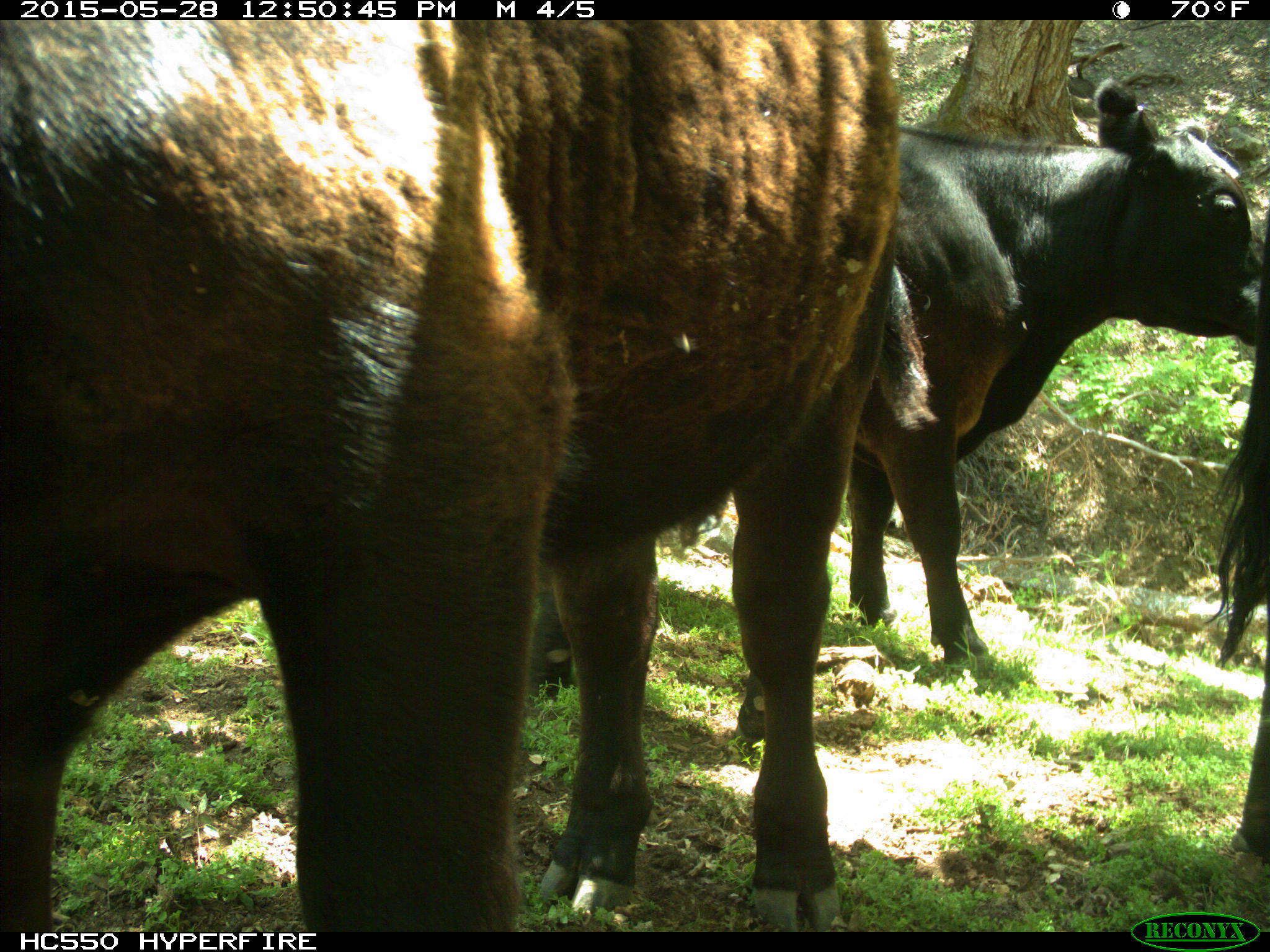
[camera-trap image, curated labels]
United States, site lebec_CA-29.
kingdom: Animalia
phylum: Chordata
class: Mammalia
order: Artiodactyla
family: Bovidae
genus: Bos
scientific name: Bos taurus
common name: domestic cow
Bos taurus (domestic cow).